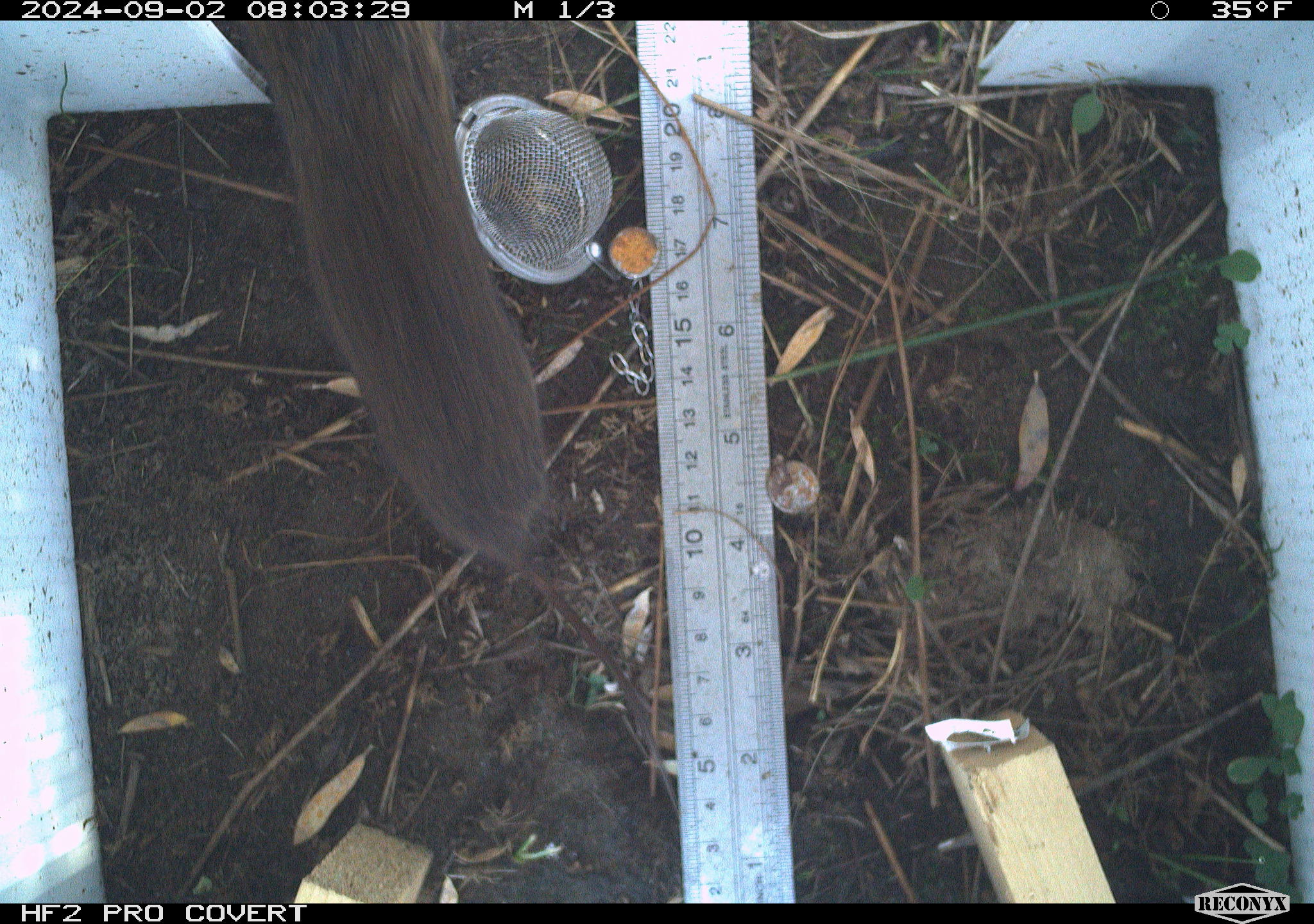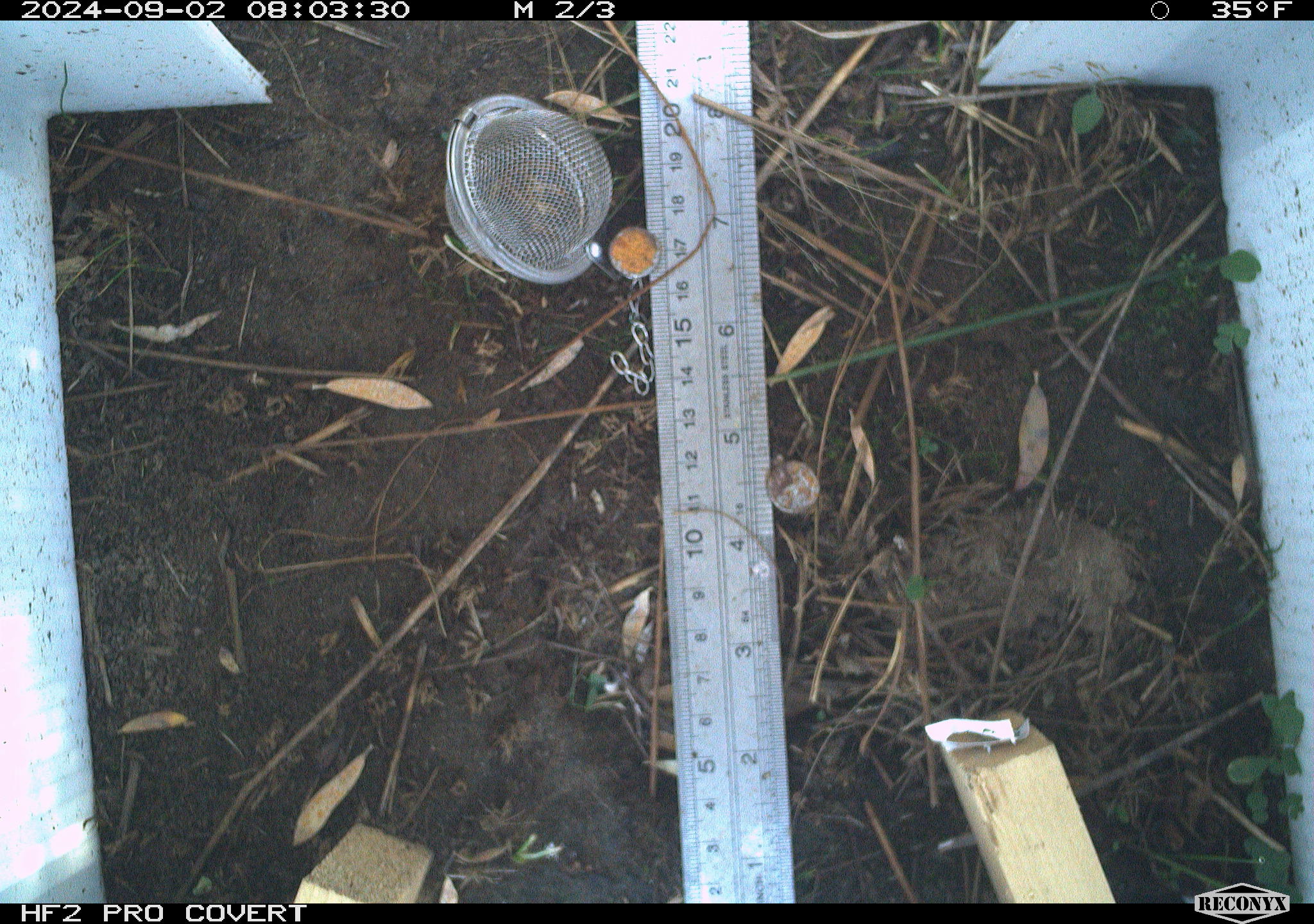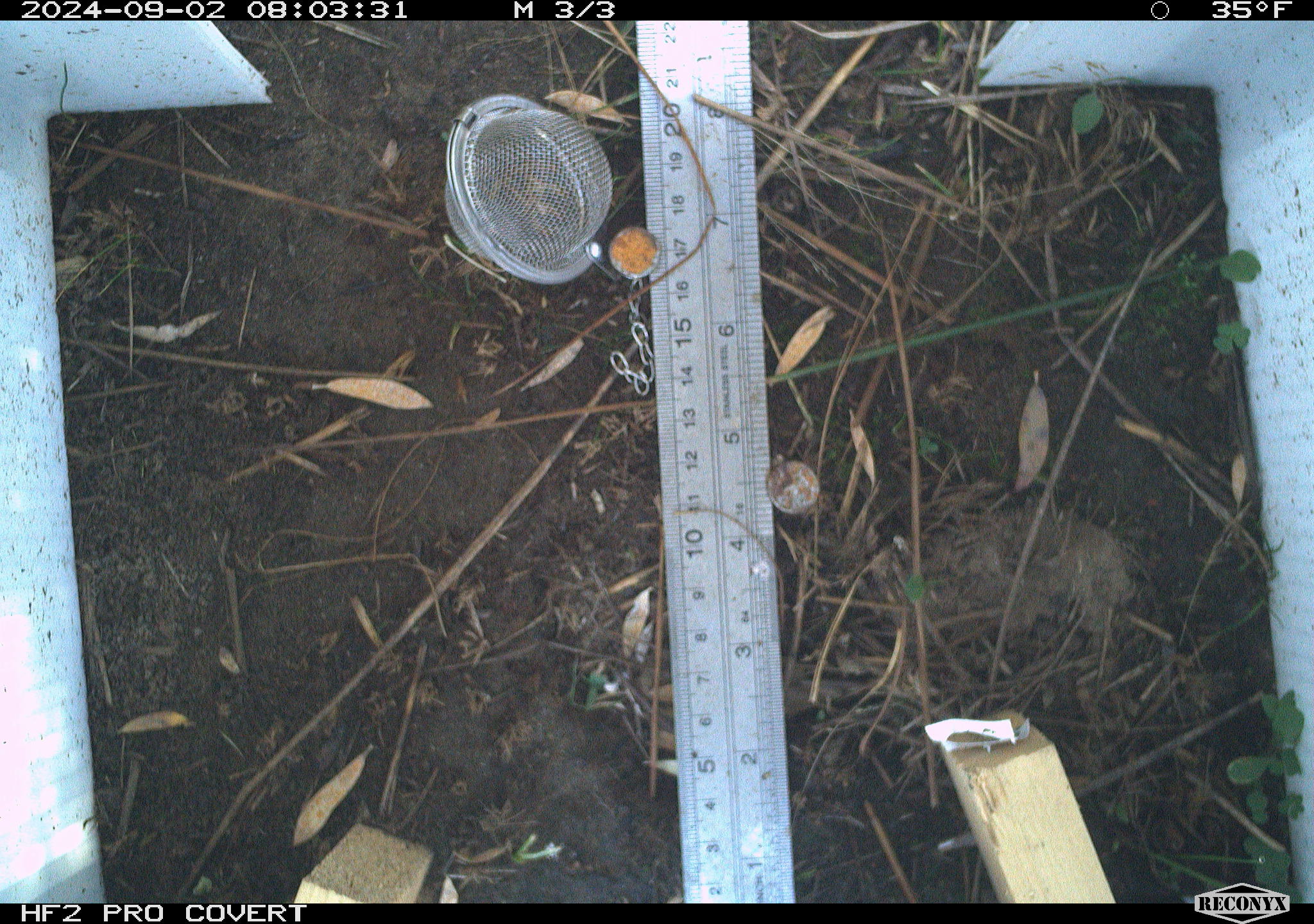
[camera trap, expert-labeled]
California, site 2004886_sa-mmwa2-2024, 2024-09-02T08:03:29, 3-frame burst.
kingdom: Animalia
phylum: Chordata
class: Mammalia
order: Rodentia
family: Cricetidae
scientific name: Arvicolinae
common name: voles, lemmings, and muskrats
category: arvicolinae subfamily